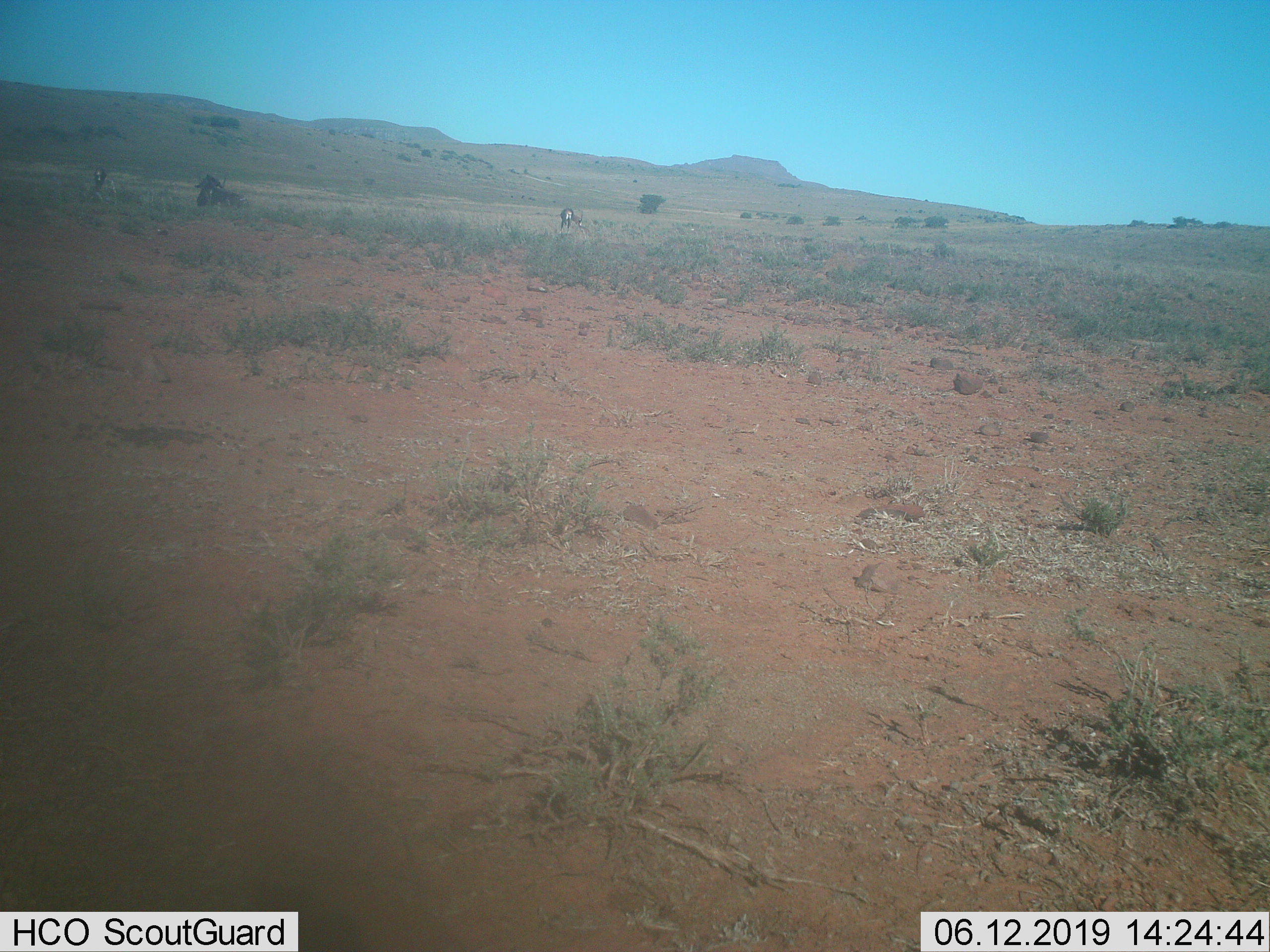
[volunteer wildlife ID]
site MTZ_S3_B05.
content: unidentified animal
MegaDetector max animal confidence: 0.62